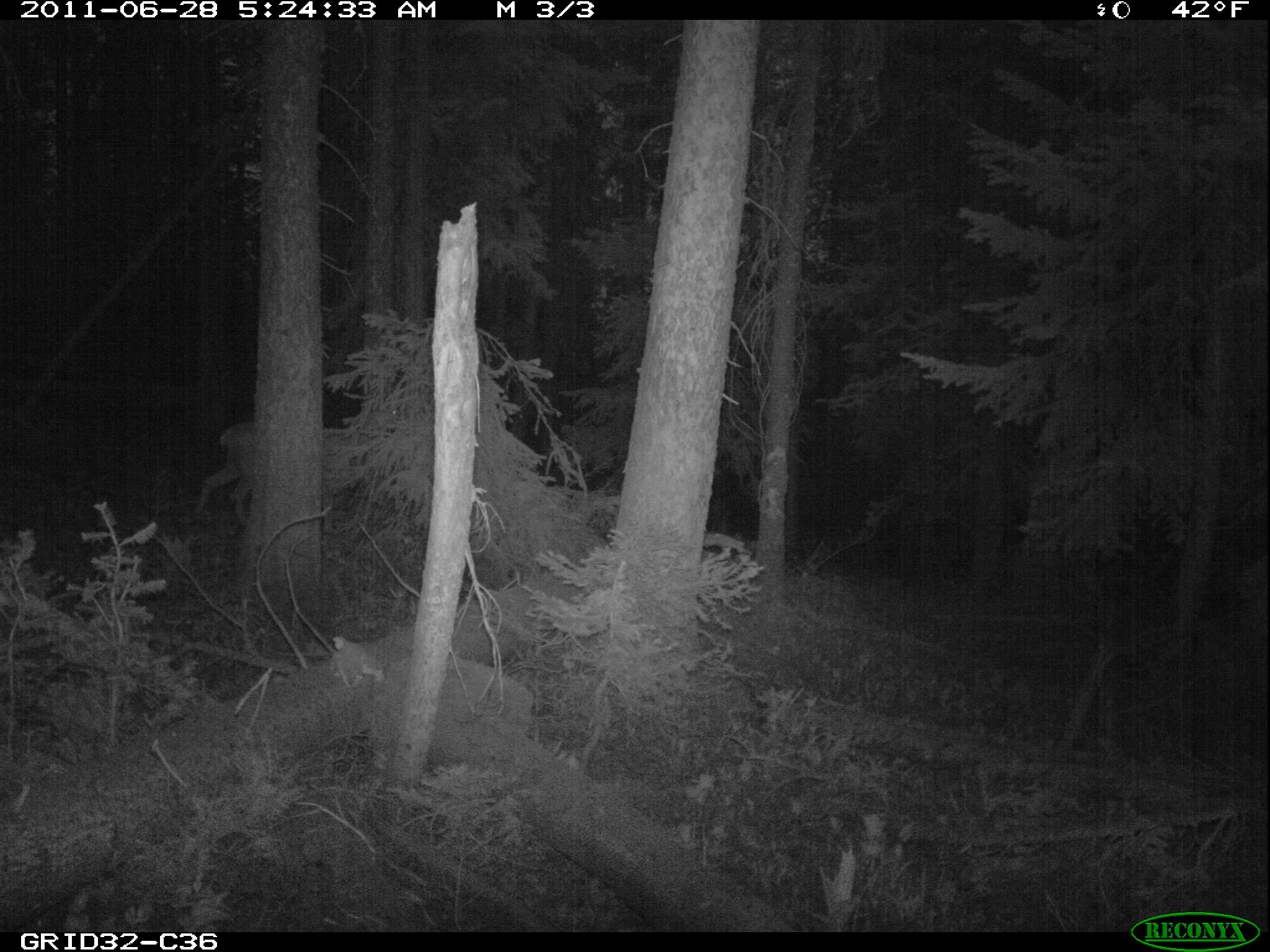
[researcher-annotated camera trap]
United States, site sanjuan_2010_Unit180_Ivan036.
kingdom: Animalia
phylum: Chordata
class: Mammalia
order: Artiodactyla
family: Cervidae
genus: Odocoileus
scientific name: Odocoileus hemionus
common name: mule deer